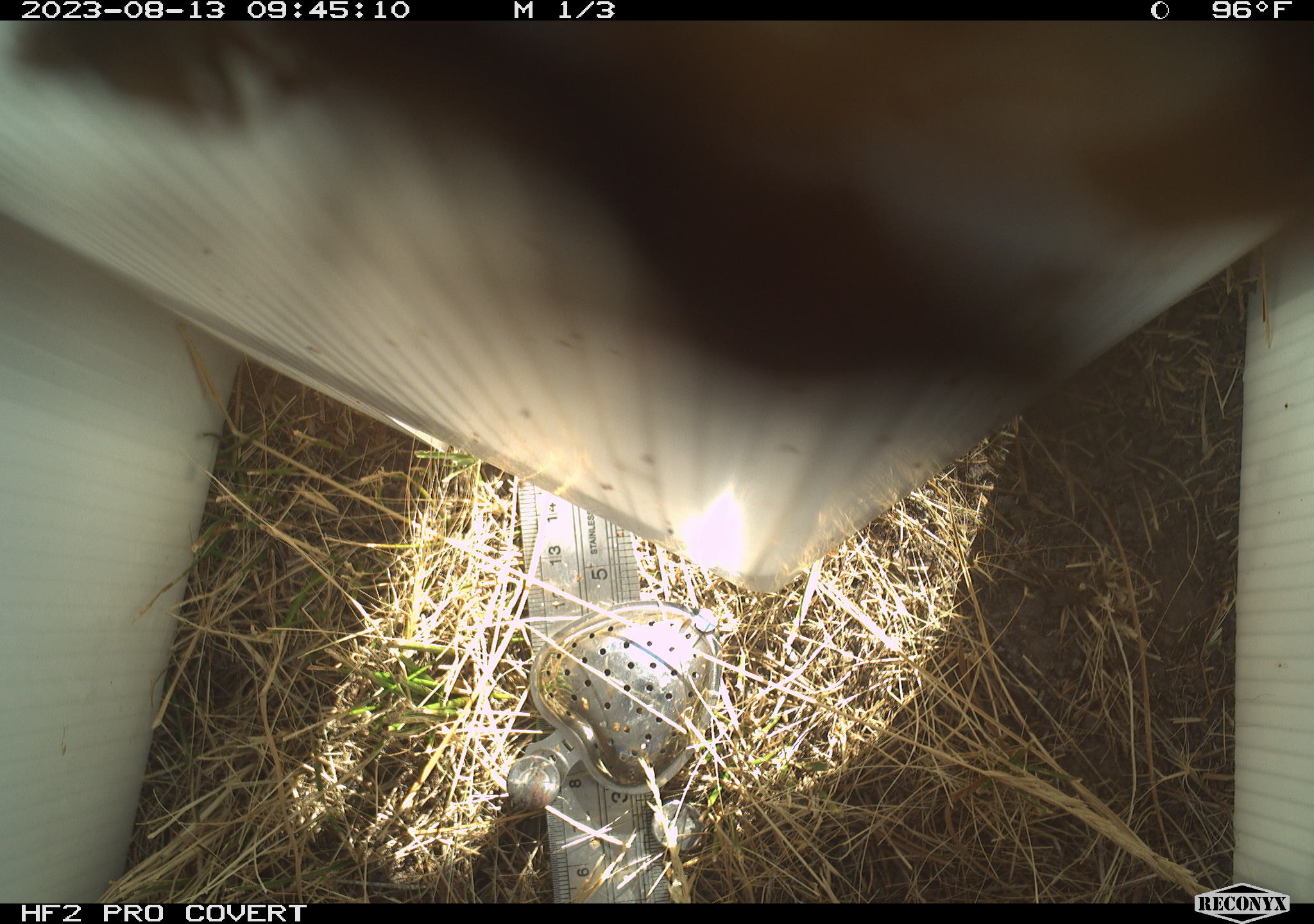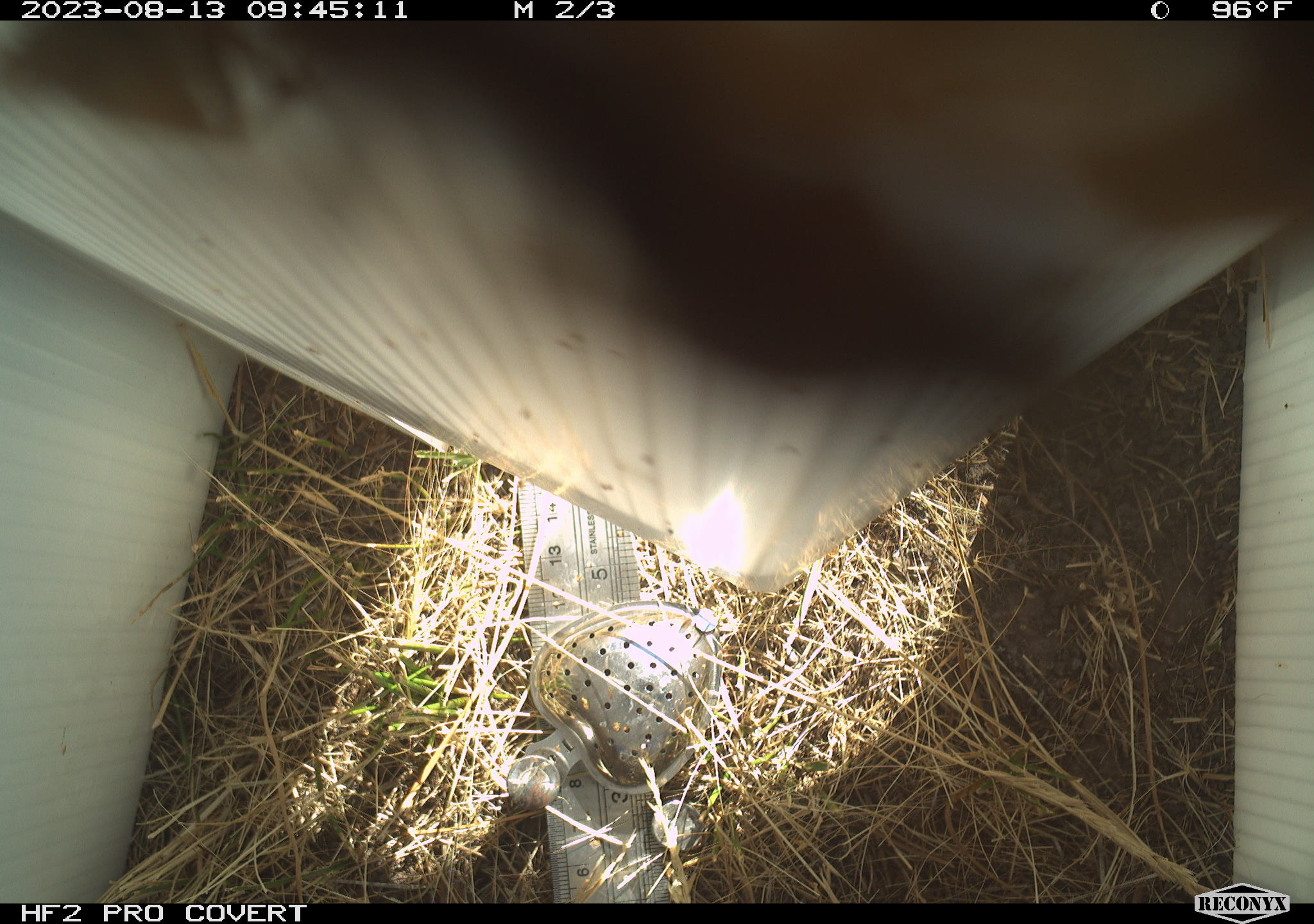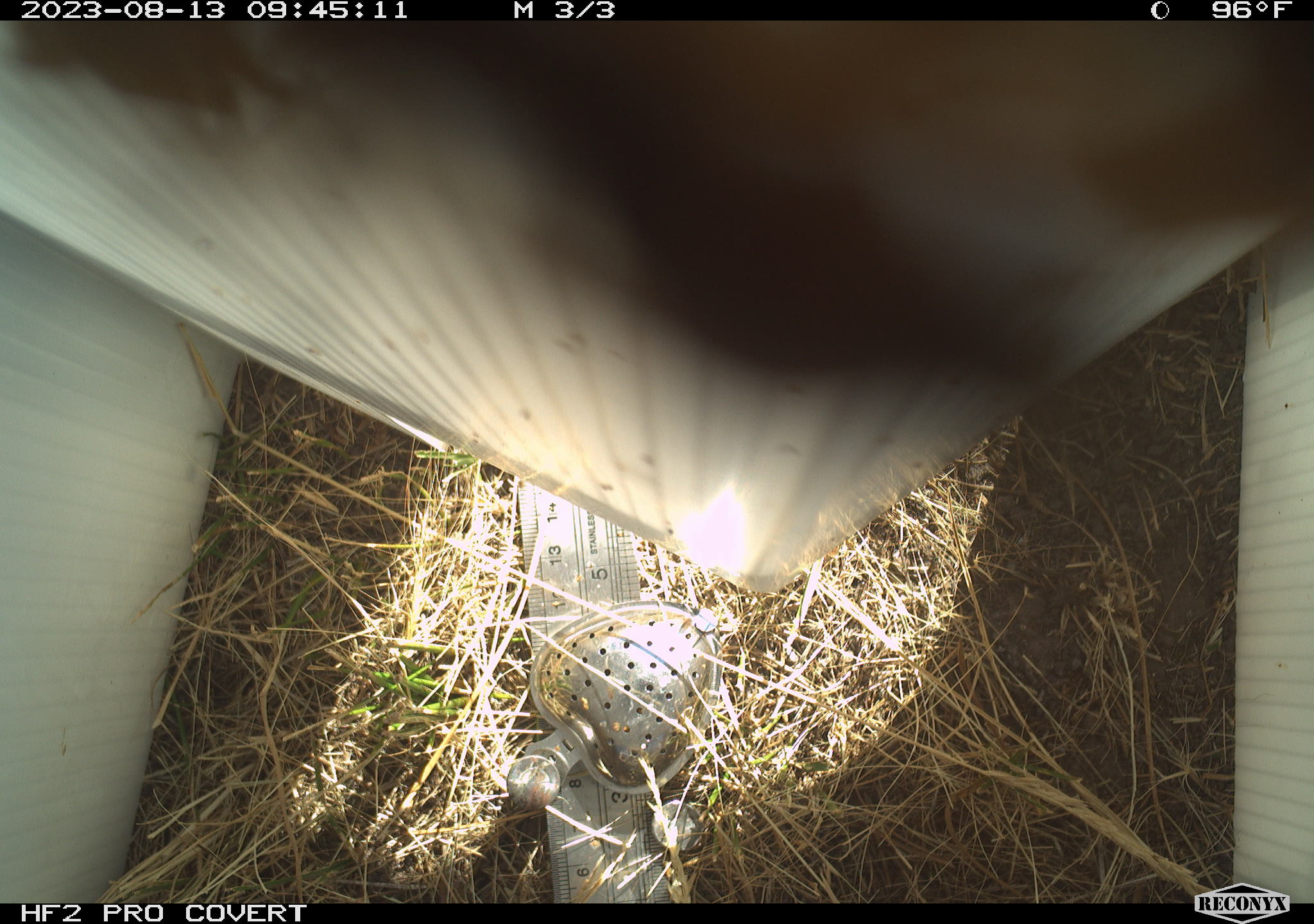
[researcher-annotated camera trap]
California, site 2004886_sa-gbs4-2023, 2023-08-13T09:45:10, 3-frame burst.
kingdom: Animalia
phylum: Arthropoda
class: Insecta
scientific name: Insecta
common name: insect